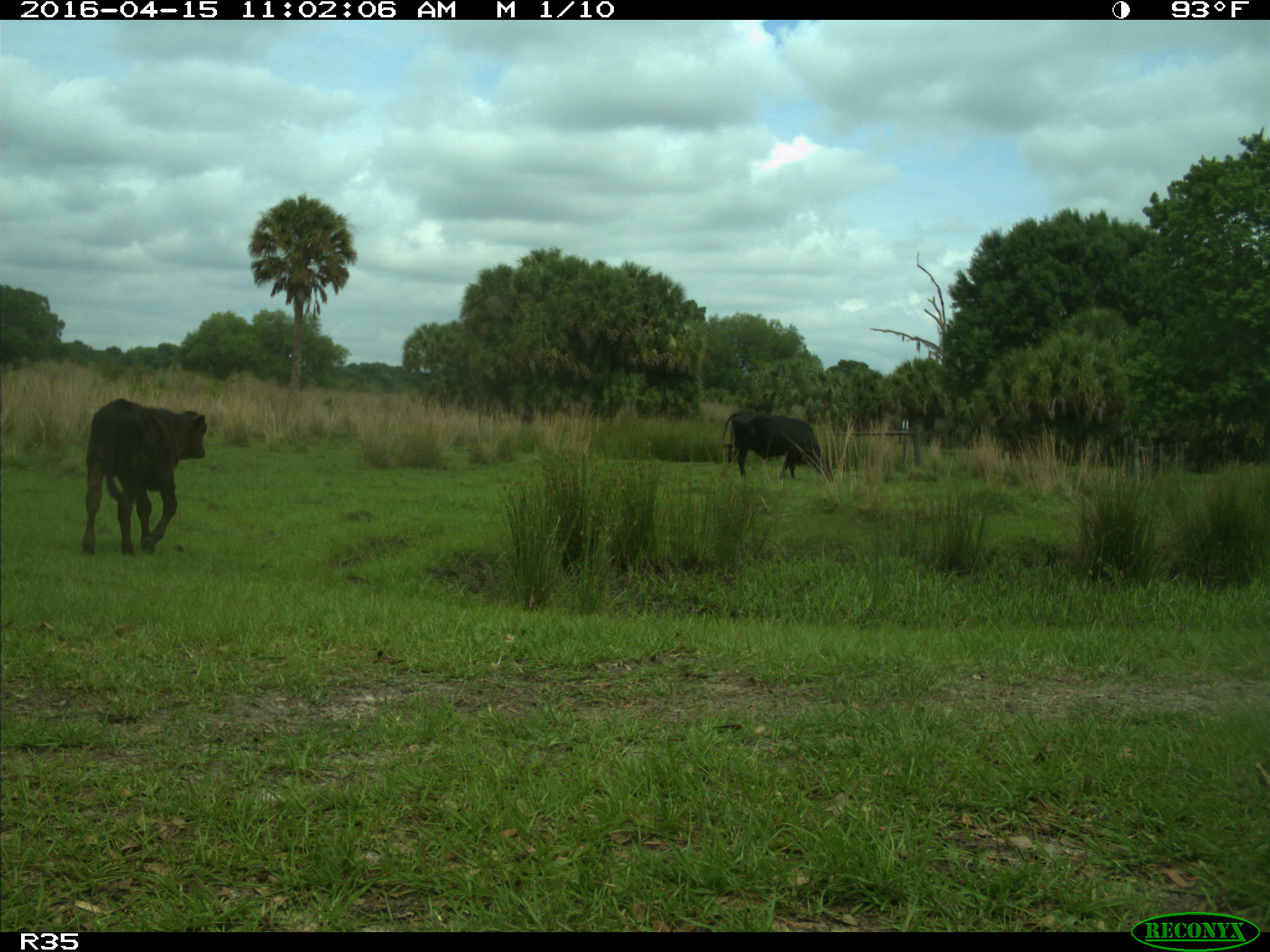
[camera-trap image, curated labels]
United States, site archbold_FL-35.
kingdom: Animalia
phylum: Chordata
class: Mammalia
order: Artiodactyla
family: Bovidae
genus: Bos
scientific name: Bos taurus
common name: domestic cow